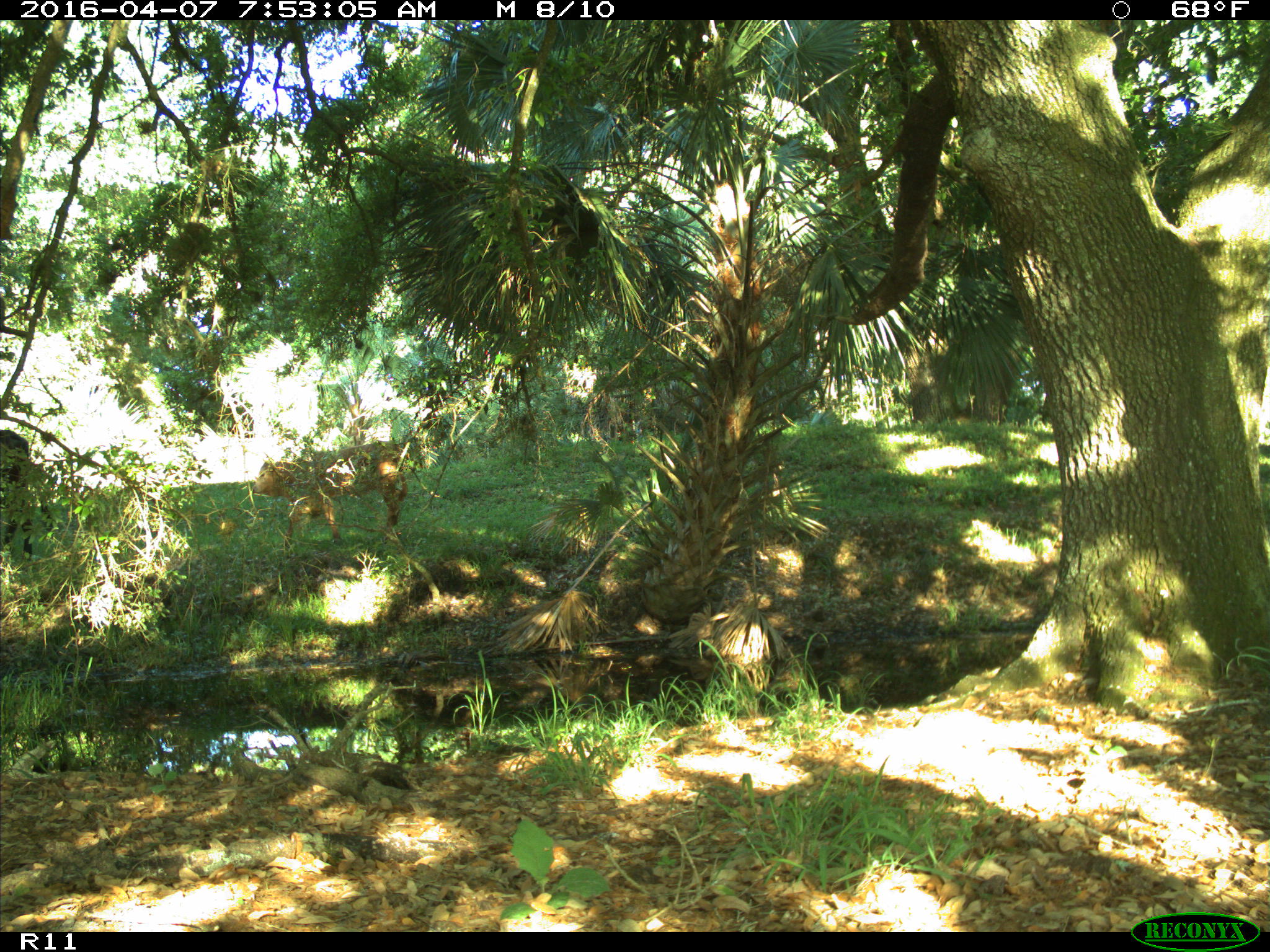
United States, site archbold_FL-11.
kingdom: Animalia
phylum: Chordata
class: Mammalia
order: Artiodactyla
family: Bovidae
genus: Bos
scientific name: Bos taurus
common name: domestic cow